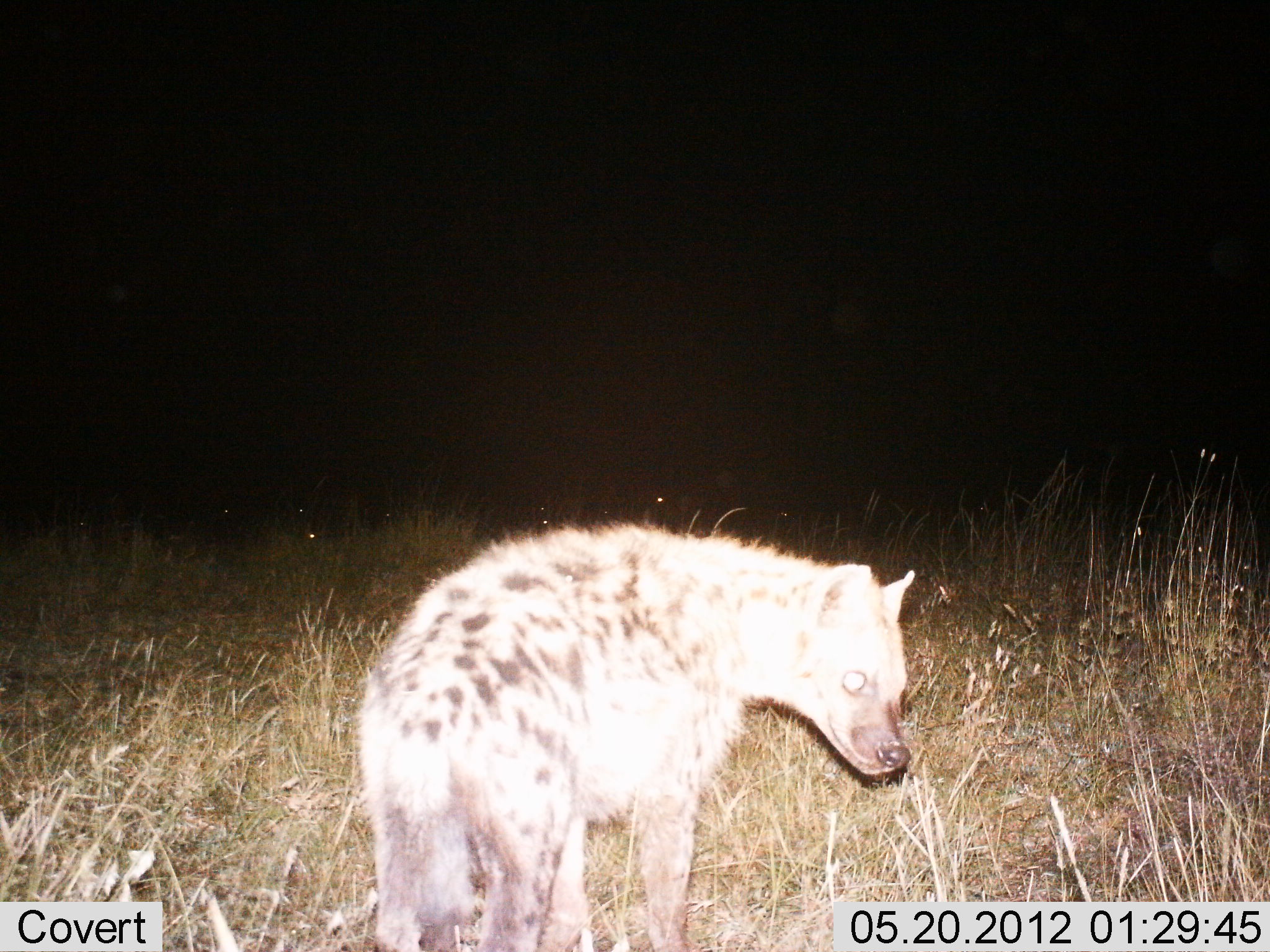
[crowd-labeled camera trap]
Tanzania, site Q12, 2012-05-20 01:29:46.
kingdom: Animalia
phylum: Chordata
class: Mammalia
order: Carnivora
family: Hyaenidae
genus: Crocuta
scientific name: Crocuta crocuta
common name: spotted hyena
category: hyenaspotted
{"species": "hyenaspotted (spotted hyena) (Crocuta crocuta)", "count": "1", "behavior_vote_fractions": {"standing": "90%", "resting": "0%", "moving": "10%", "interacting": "0%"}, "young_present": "0%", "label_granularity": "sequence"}